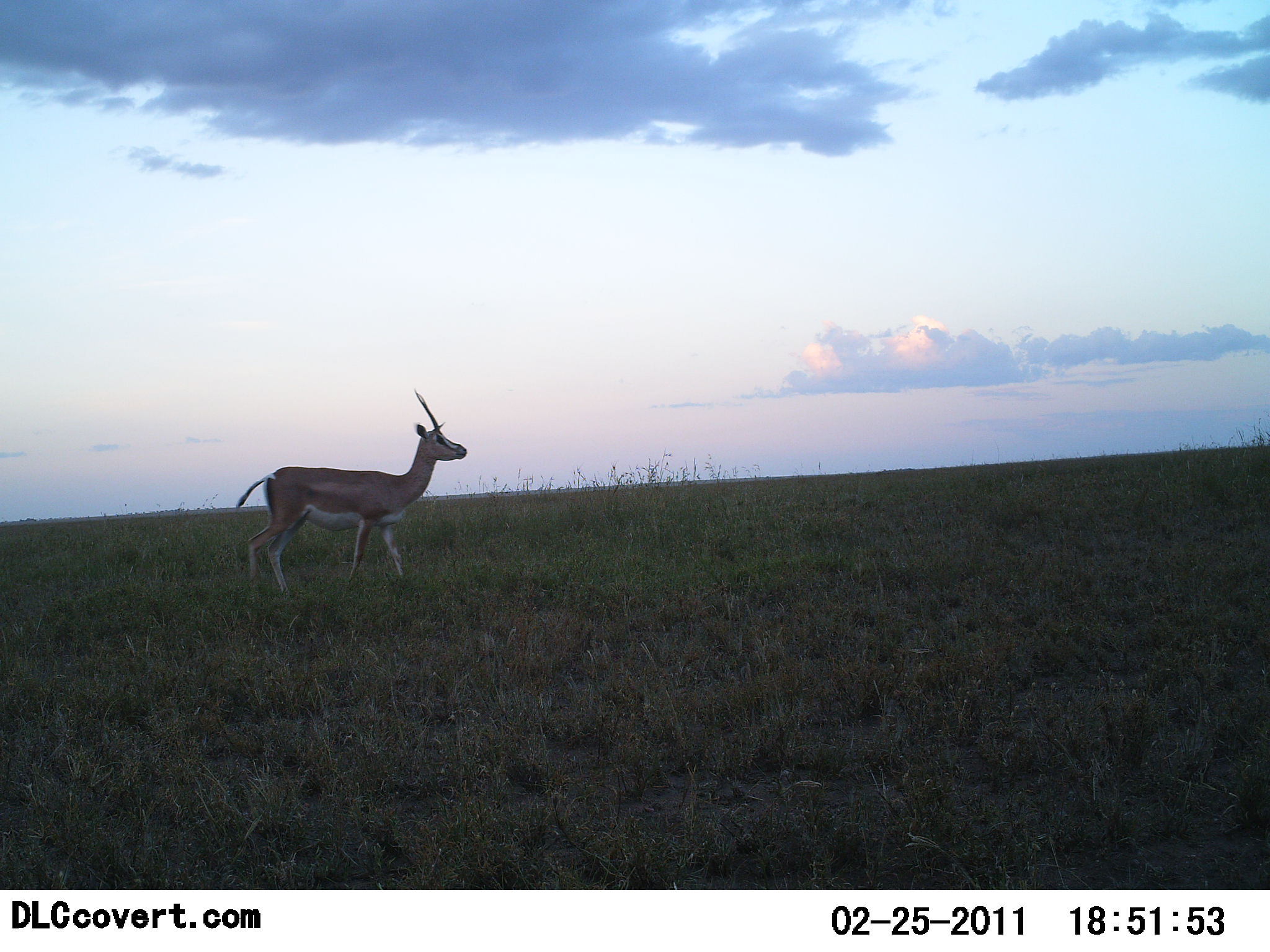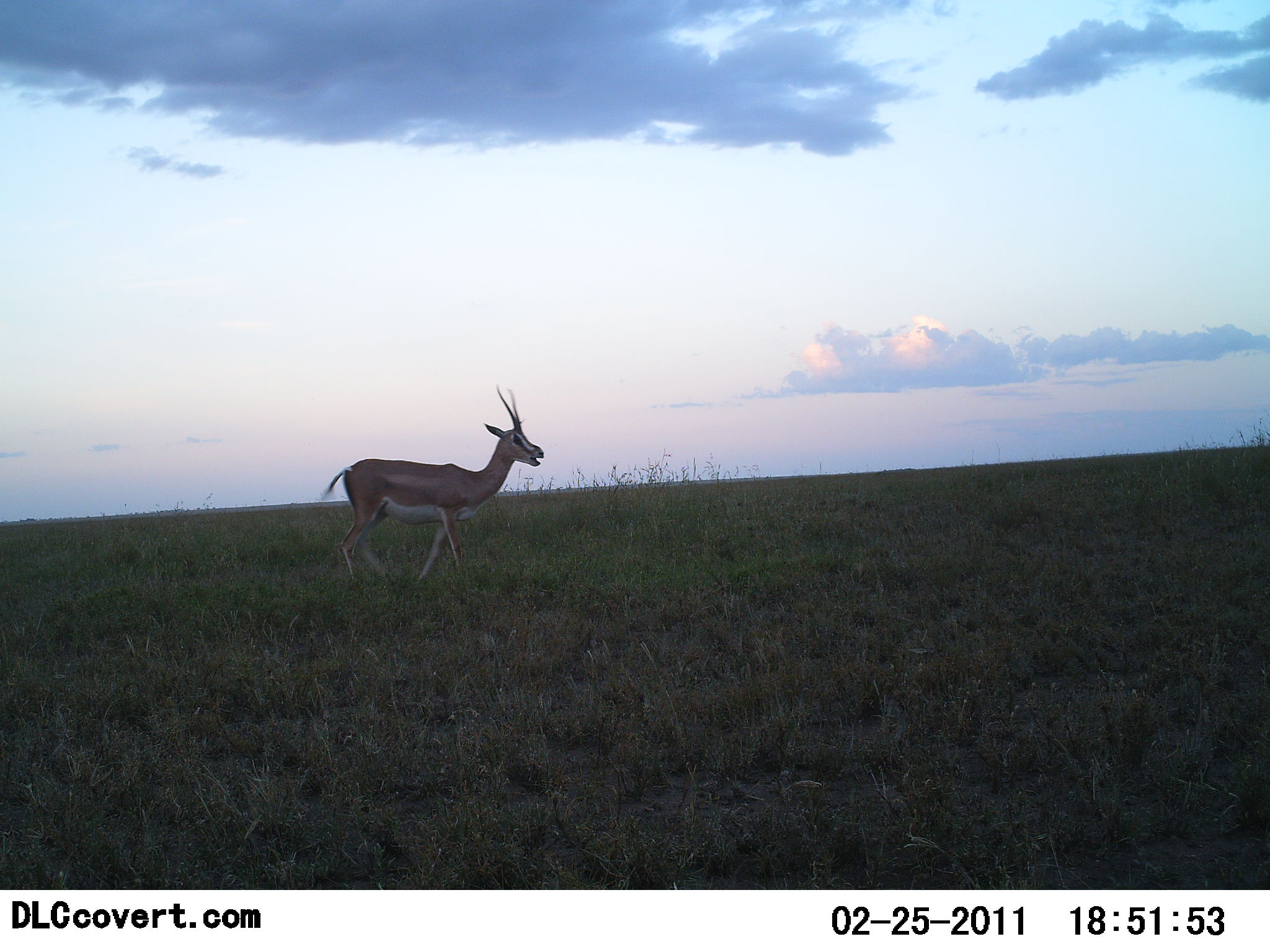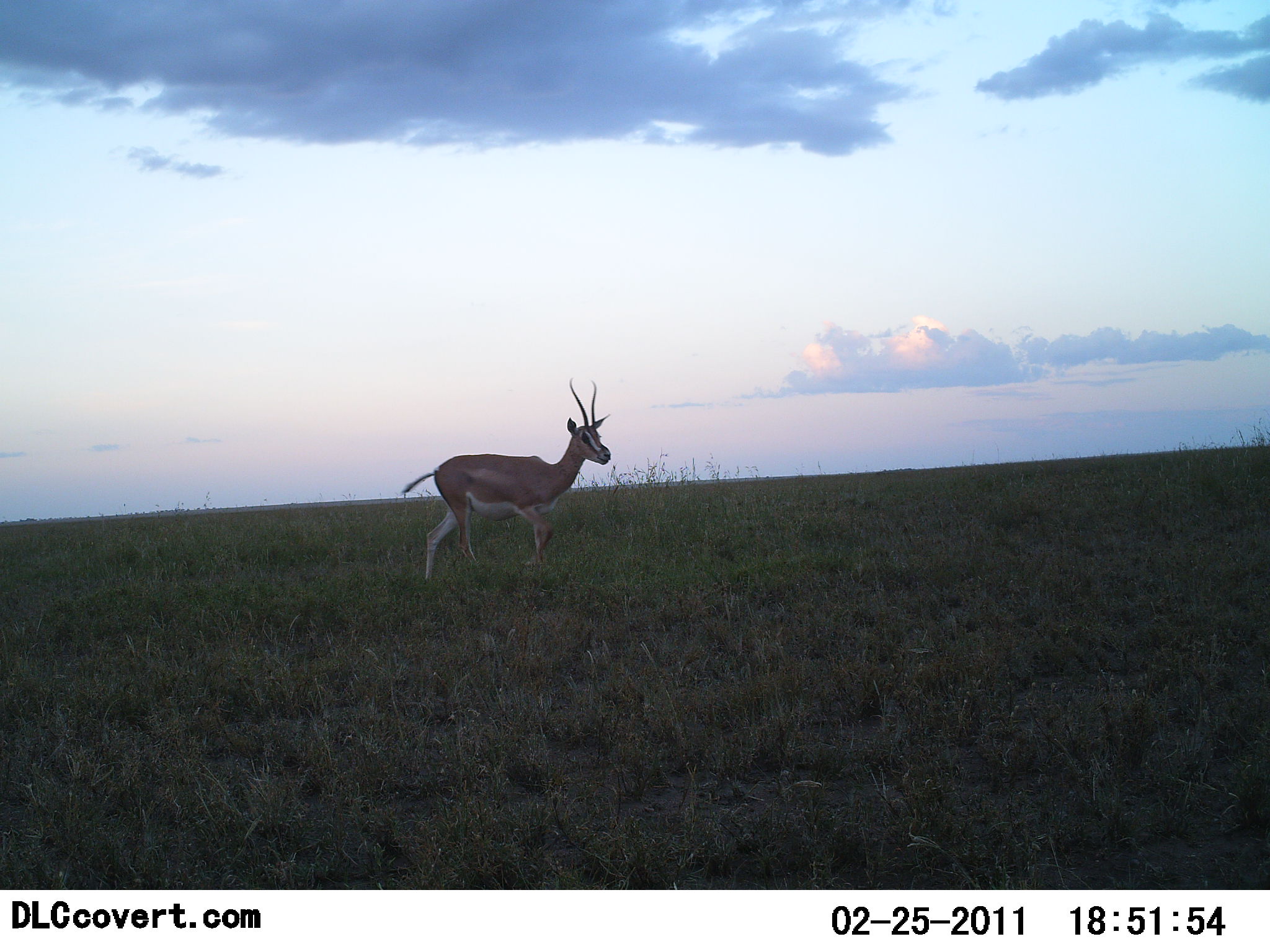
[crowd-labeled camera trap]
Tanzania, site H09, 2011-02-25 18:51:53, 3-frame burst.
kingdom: Animalia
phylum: Chordata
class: Mammalia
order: Artiodactyla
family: Bovidae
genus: Nanger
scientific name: Nanger granti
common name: grant's gazelle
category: gazellegrants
Gazellegrants (grant's gazelle) (Nanger granti), count 1. Behavior (volunteer vote fractions): standing 15%, resting 0%, moving 85%, interacting 0%. Young present (vote fraction): 0%. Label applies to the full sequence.